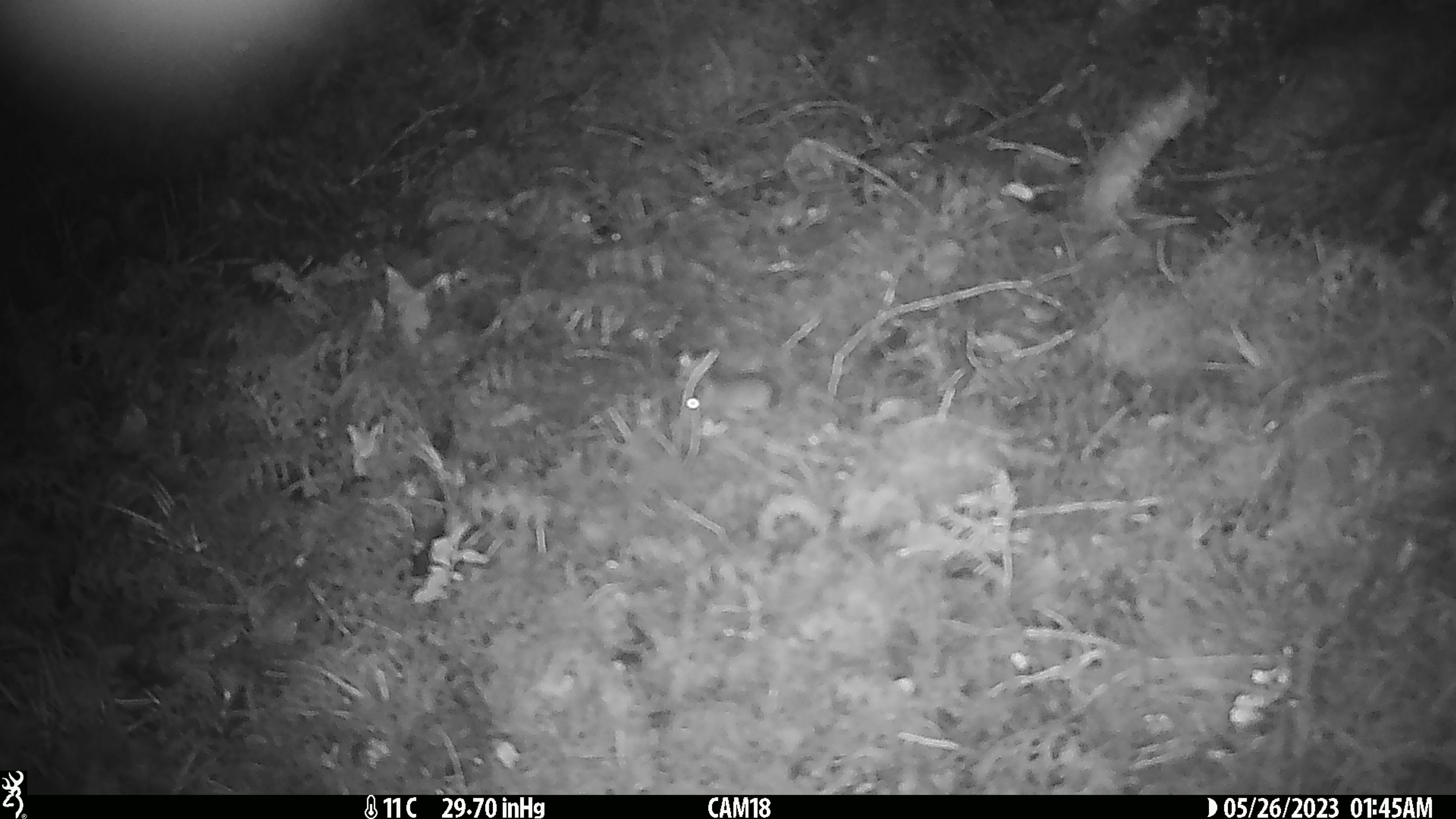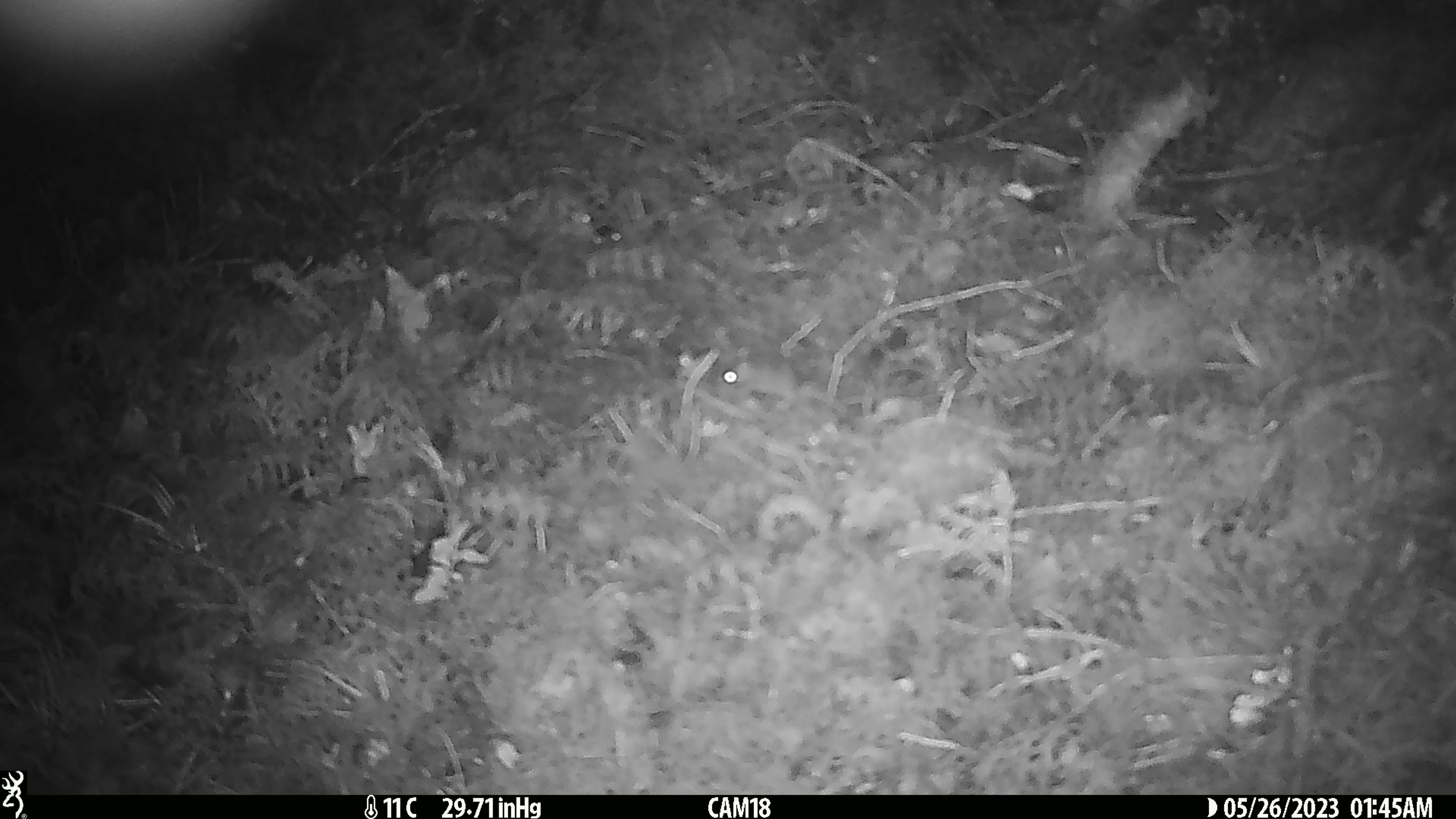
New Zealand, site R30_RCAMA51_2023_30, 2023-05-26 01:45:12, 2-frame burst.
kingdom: Animalia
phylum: Chordata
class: Mammalia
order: Rodentia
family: Muridae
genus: Mus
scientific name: Mus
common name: mouse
Mouse (Mus).